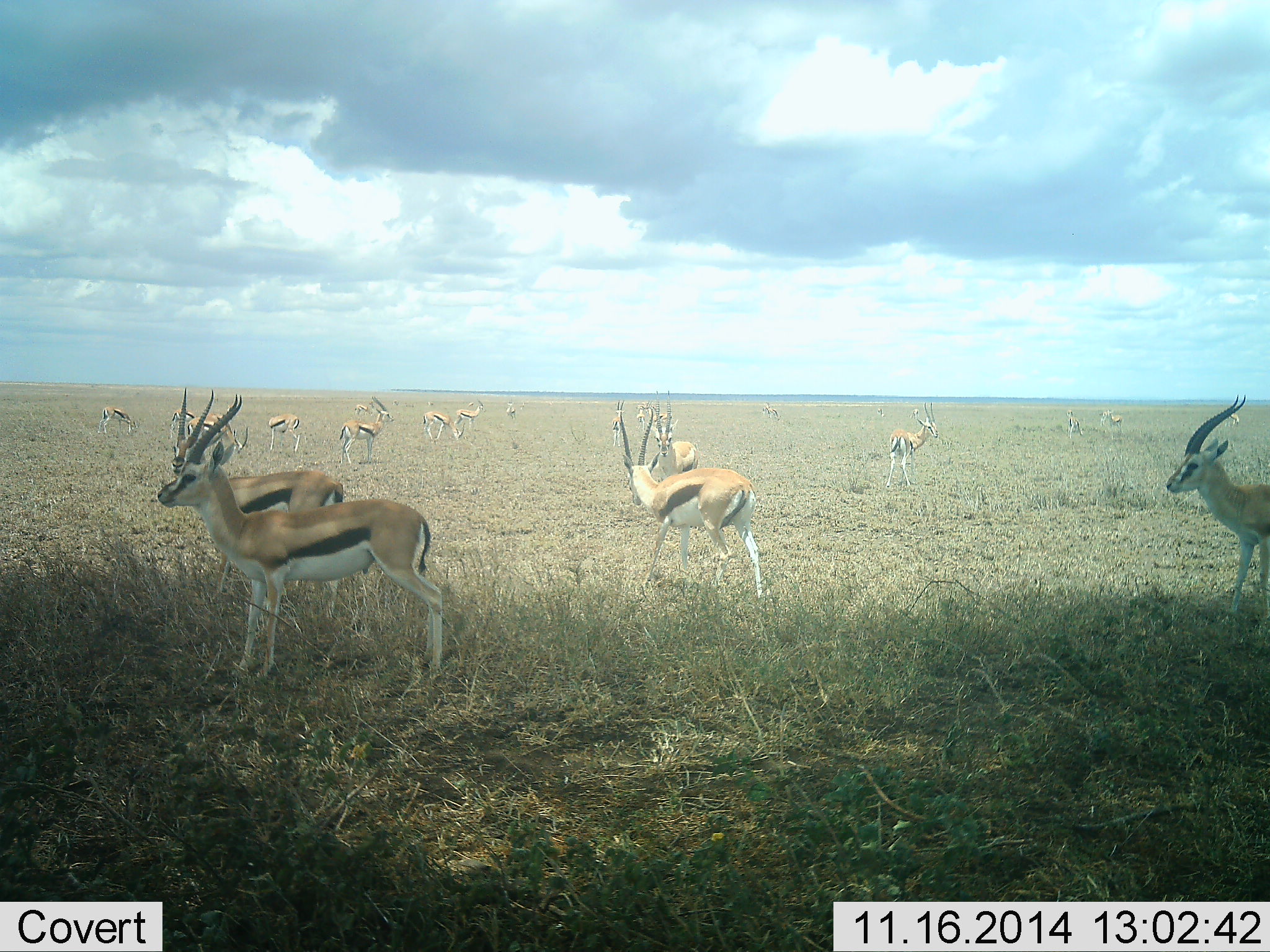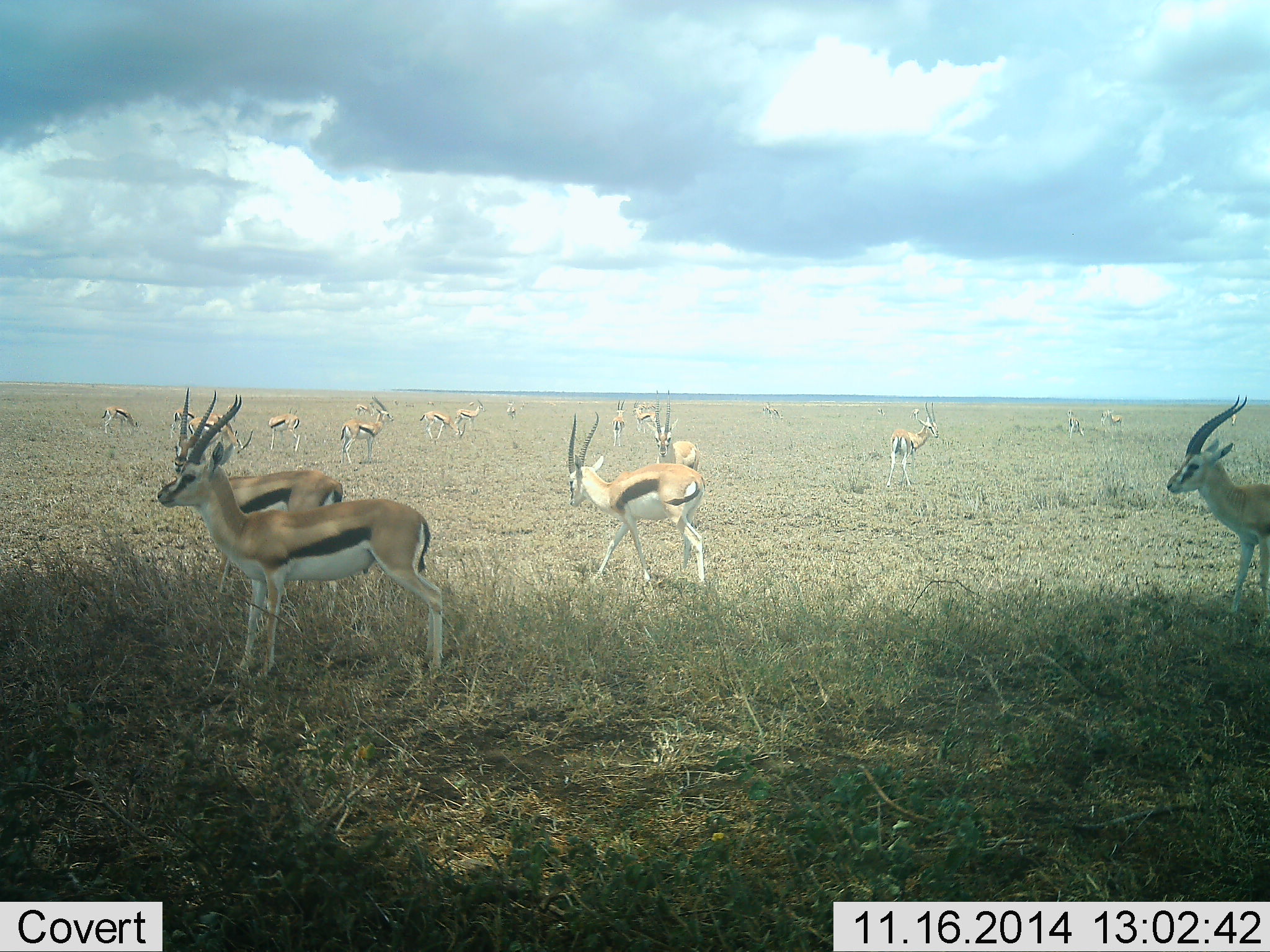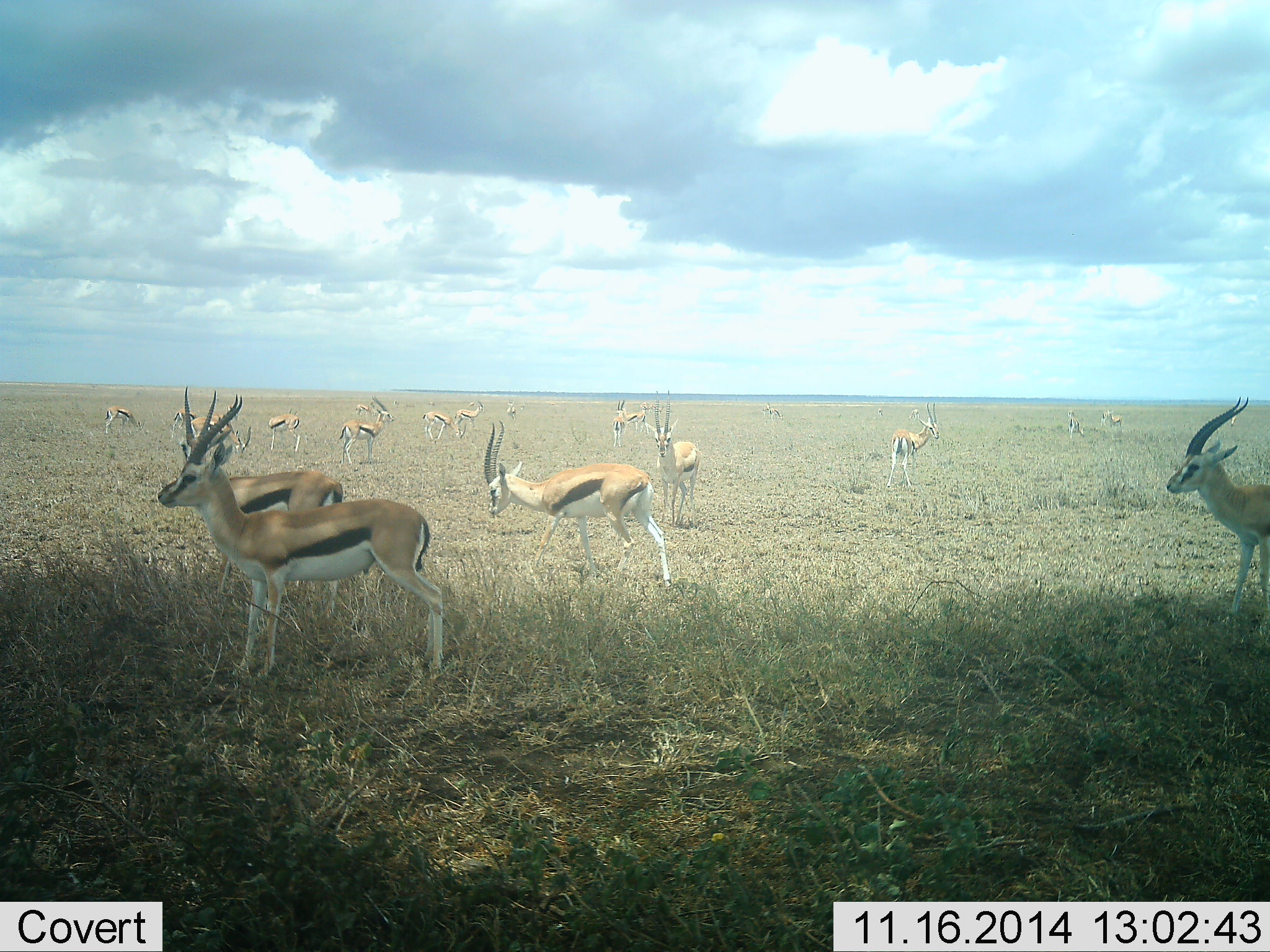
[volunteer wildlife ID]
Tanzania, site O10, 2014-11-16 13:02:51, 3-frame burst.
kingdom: Animalia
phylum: Chordata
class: Mammalia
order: Artiodactyla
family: Bovidae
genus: Eudorcas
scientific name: Eudorcas thomsonii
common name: thomson's gazelle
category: gazellethomsons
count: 11-50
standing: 90%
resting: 10%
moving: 70%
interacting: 10%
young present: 0%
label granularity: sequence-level